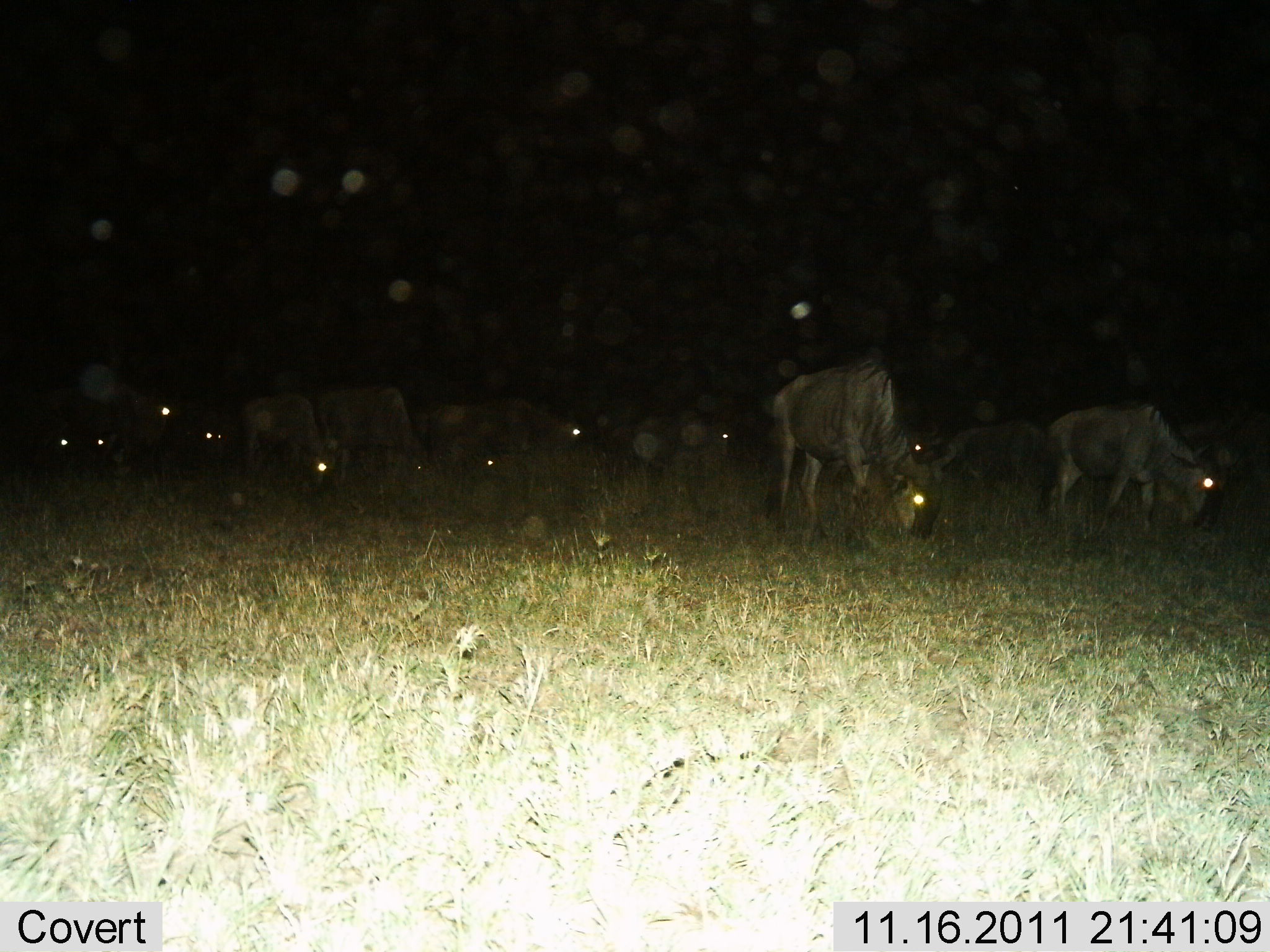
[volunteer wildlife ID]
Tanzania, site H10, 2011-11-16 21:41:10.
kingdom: Animalia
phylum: Chordata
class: Mammalia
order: Artiodactyla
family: Bovidae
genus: Connochaetes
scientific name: Connochaetes taurinus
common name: blue wildebeest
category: wildebeest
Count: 11-50.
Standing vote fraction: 33%.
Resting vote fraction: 8%.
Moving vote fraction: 0%.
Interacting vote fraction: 0%.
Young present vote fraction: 0%.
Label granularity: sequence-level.